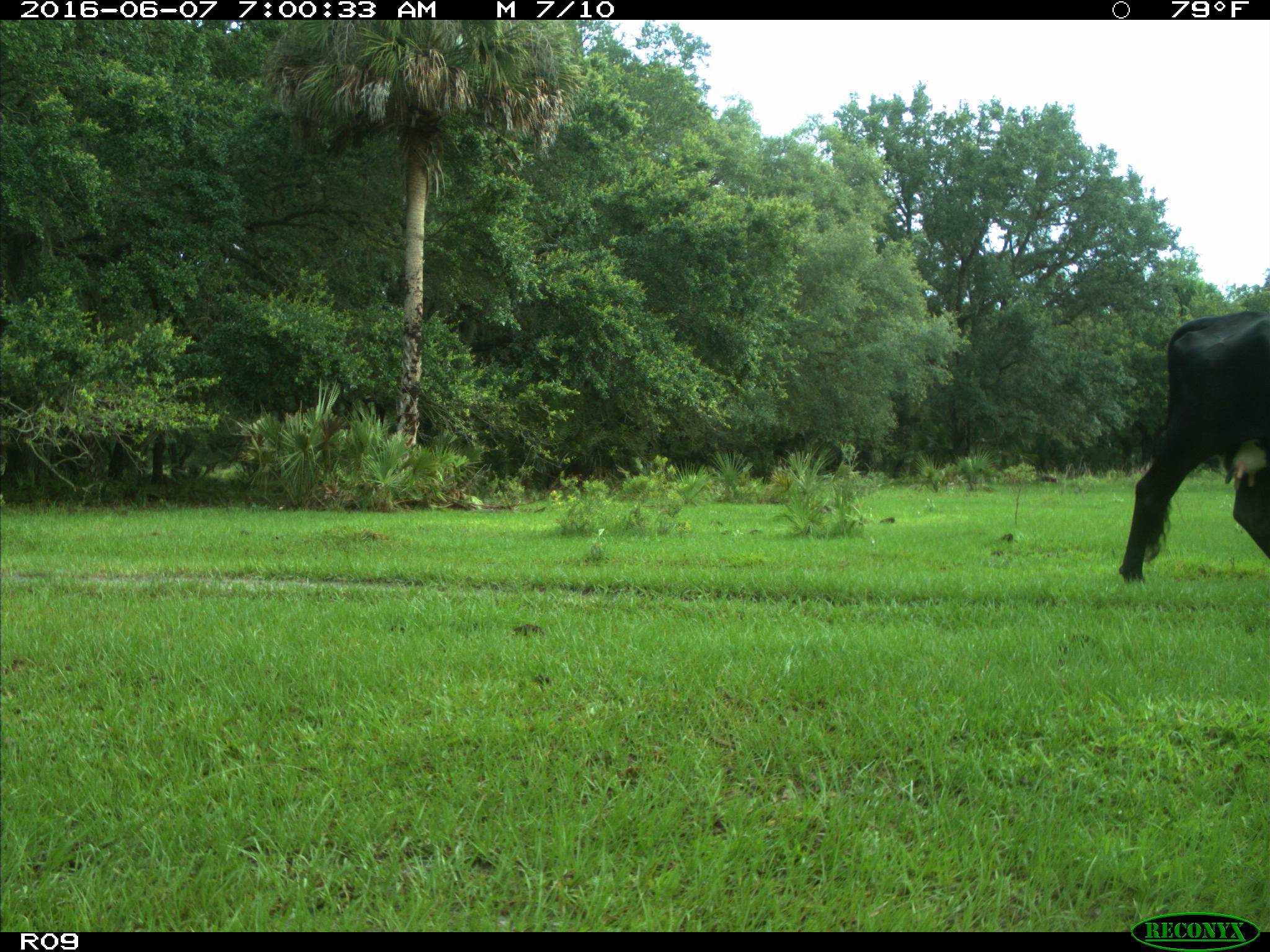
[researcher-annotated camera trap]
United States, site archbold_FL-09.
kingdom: Animalia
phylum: Chordata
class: Mammalia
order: Artiodactyla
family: Bovidae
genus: Bos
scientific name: Bos taurus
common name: domestic cow